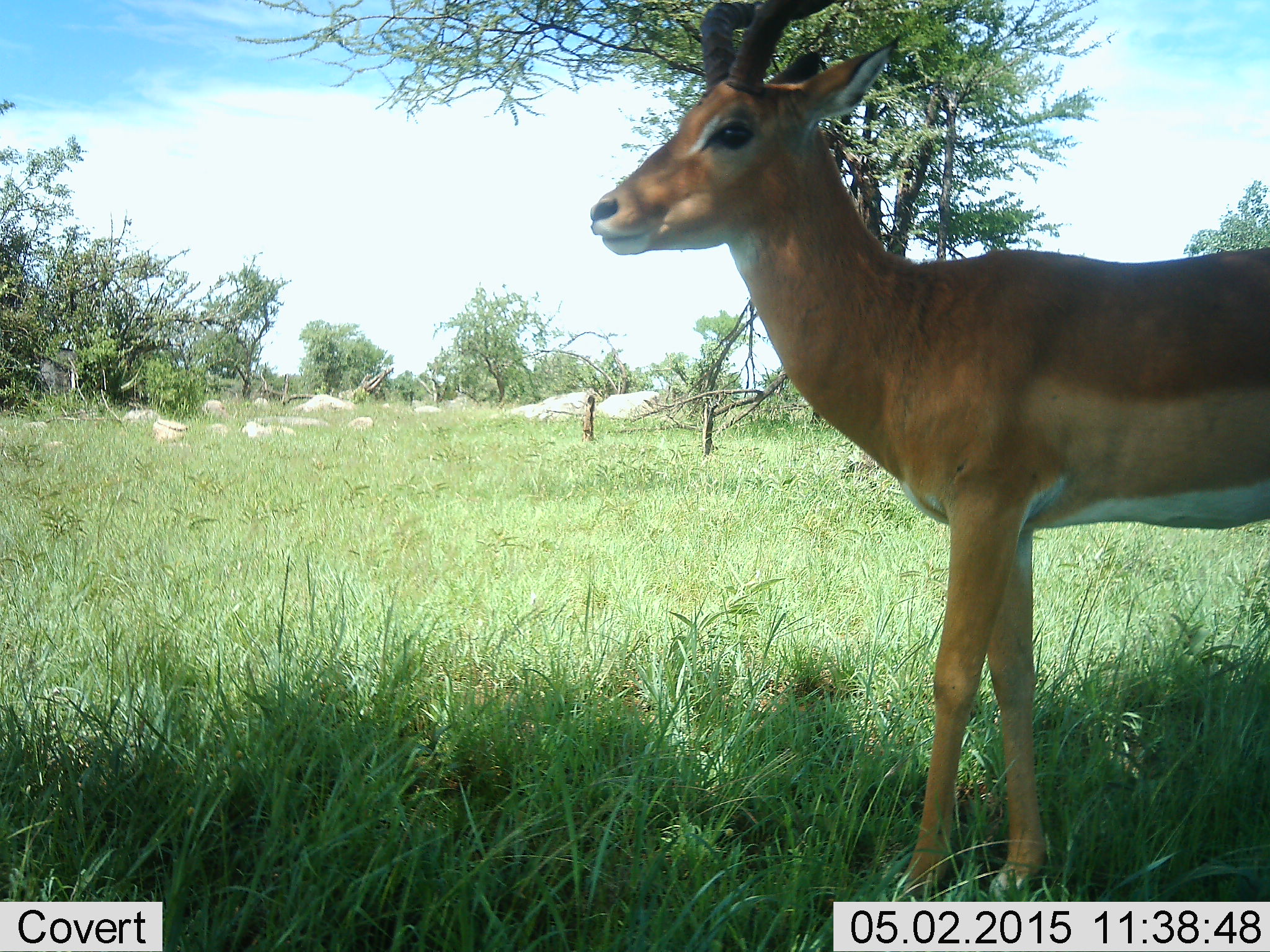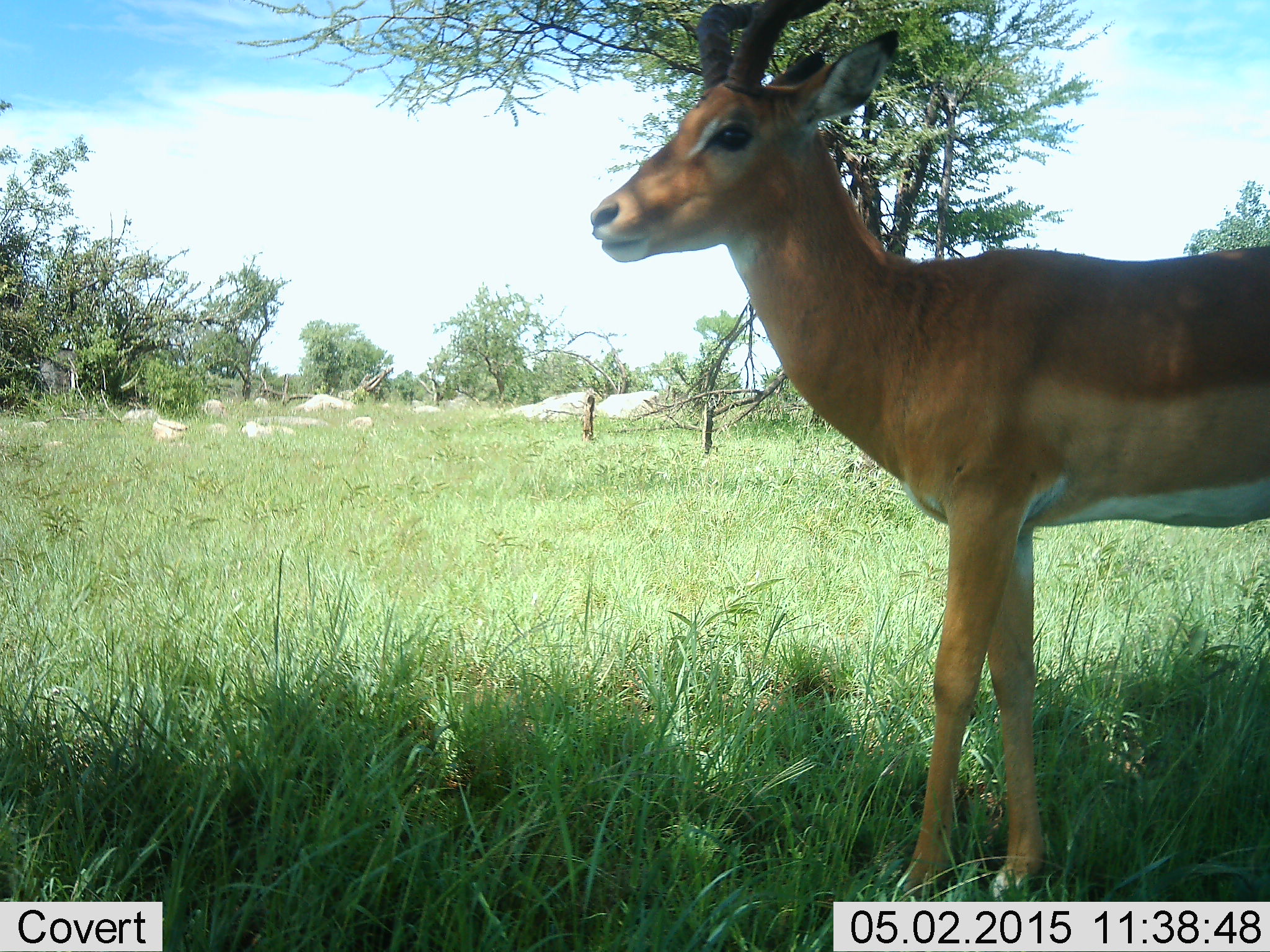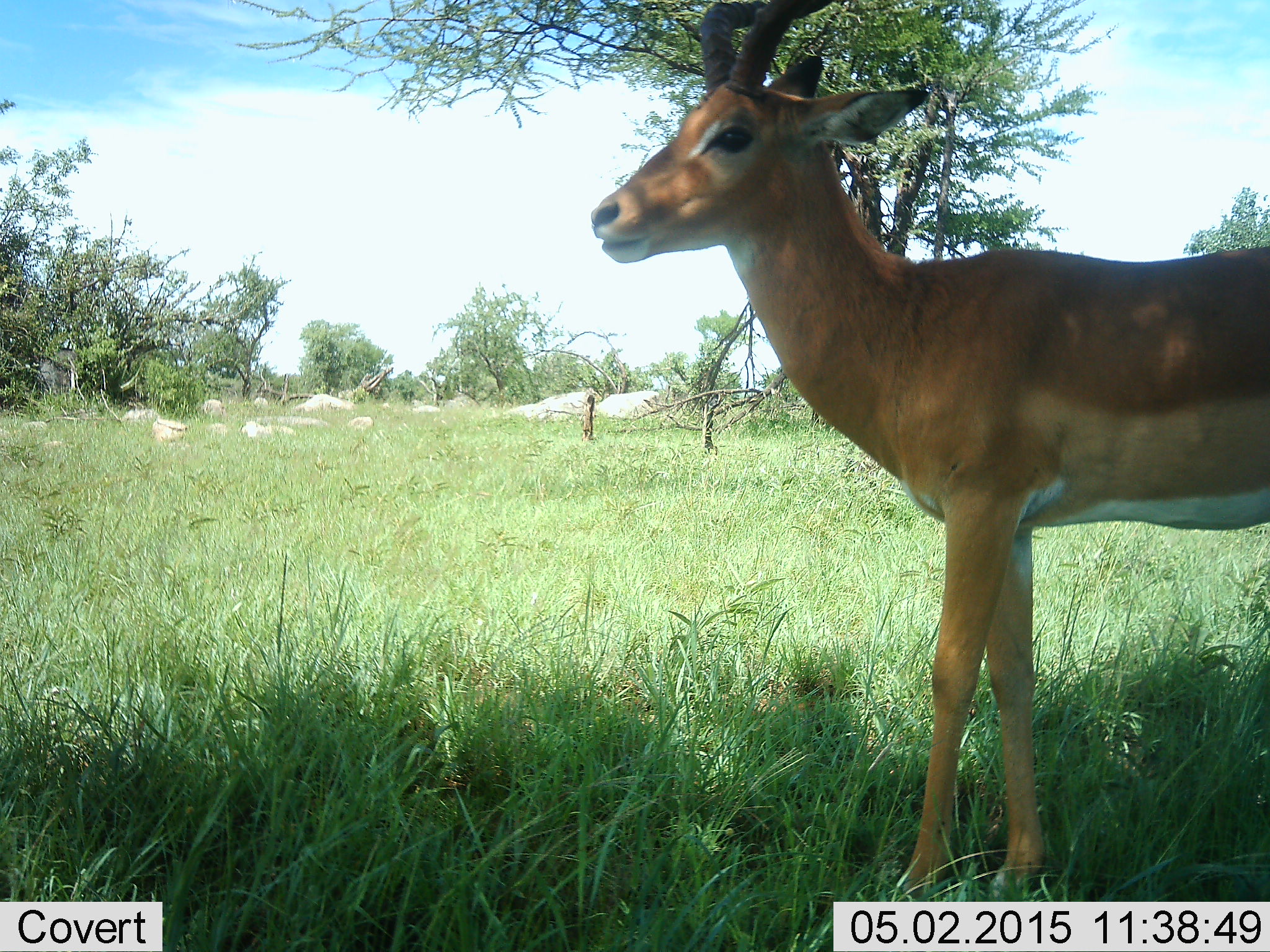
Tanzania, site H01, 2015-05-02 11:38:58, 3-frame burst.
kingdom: Animalia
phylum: Chordata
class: Mammalia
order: Artiodactyla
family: Bovidae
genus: Aepyceros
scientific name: Aepyceros melampus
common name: impala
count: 1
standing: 100%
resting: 20%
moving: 0%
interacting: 0%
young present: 0%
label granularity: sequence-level